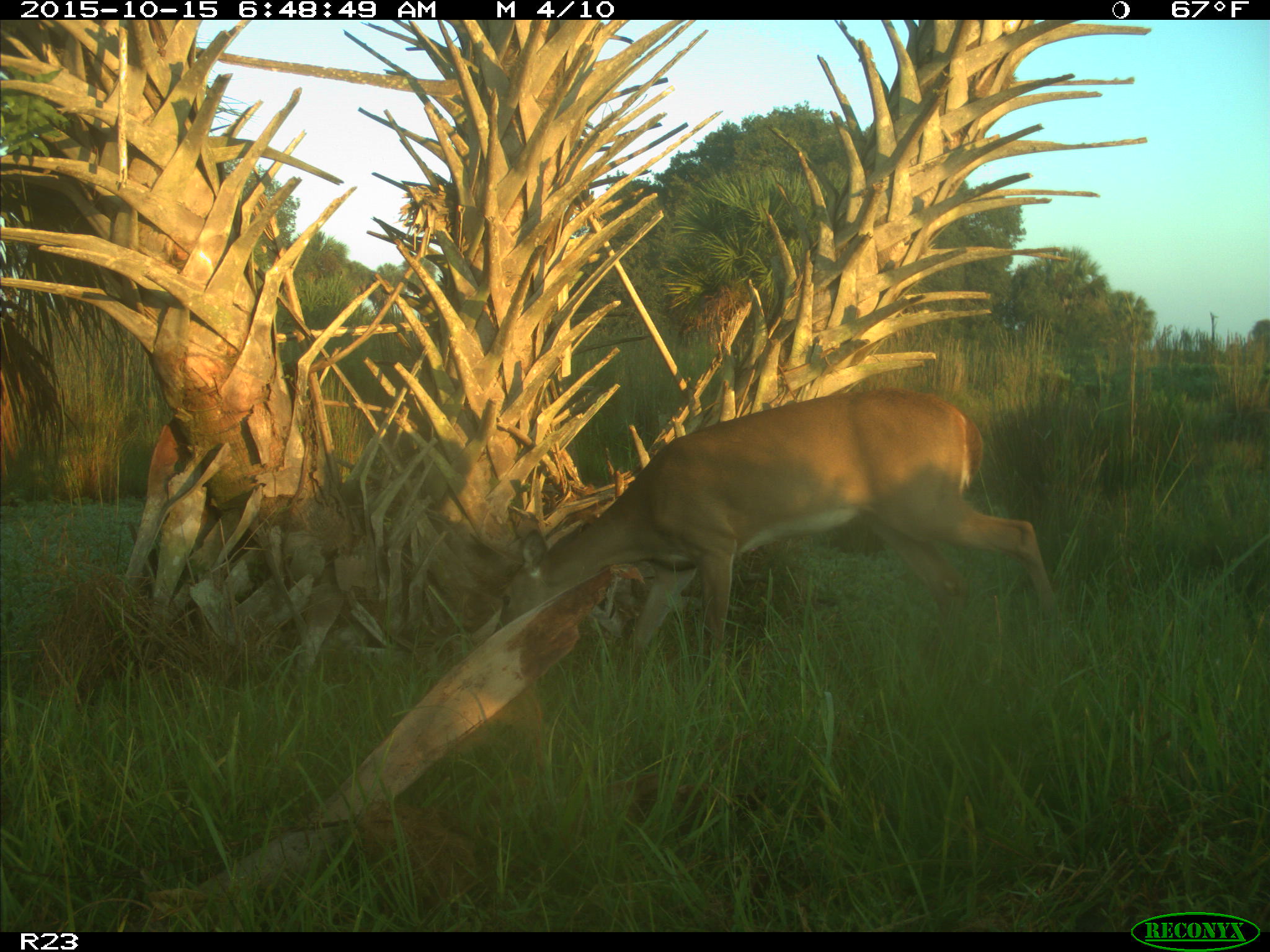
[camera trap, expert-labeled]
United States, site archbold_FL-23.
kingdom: Animalia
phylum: Chordata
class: Mammalia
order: Artiodactyla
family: Cervidae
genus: Odocoileus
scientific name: Odocoileus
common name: deer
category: unidentified deer